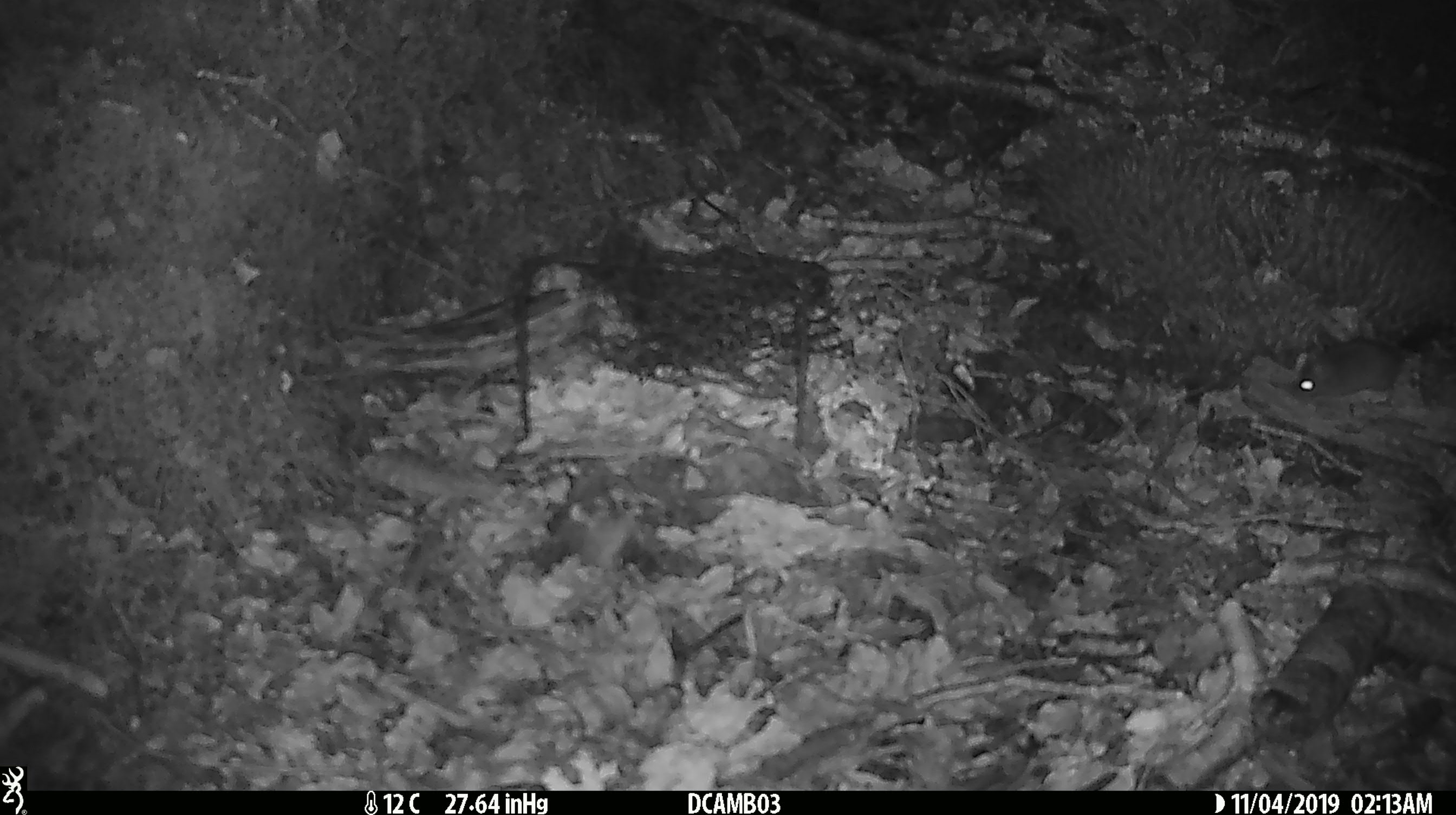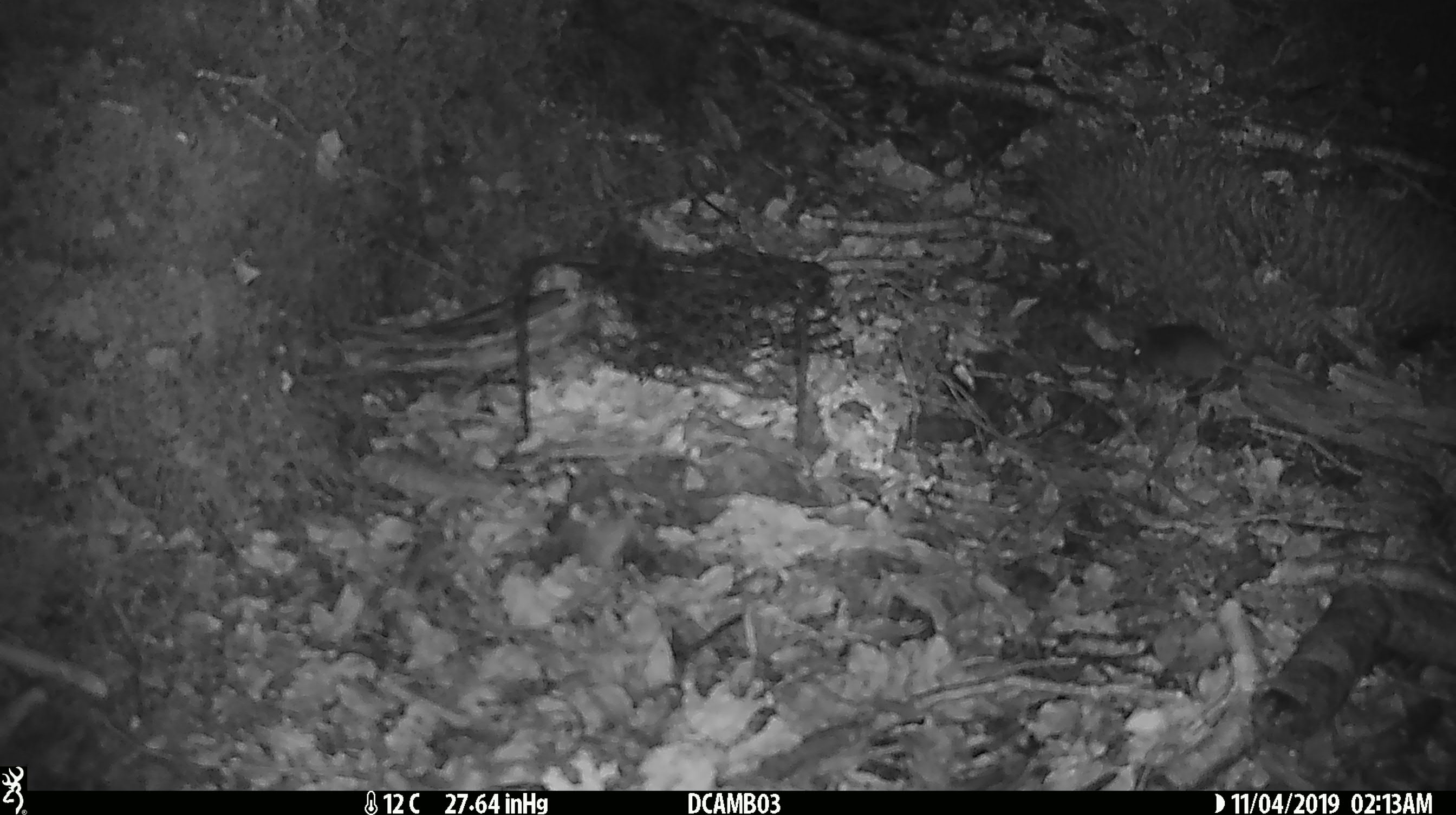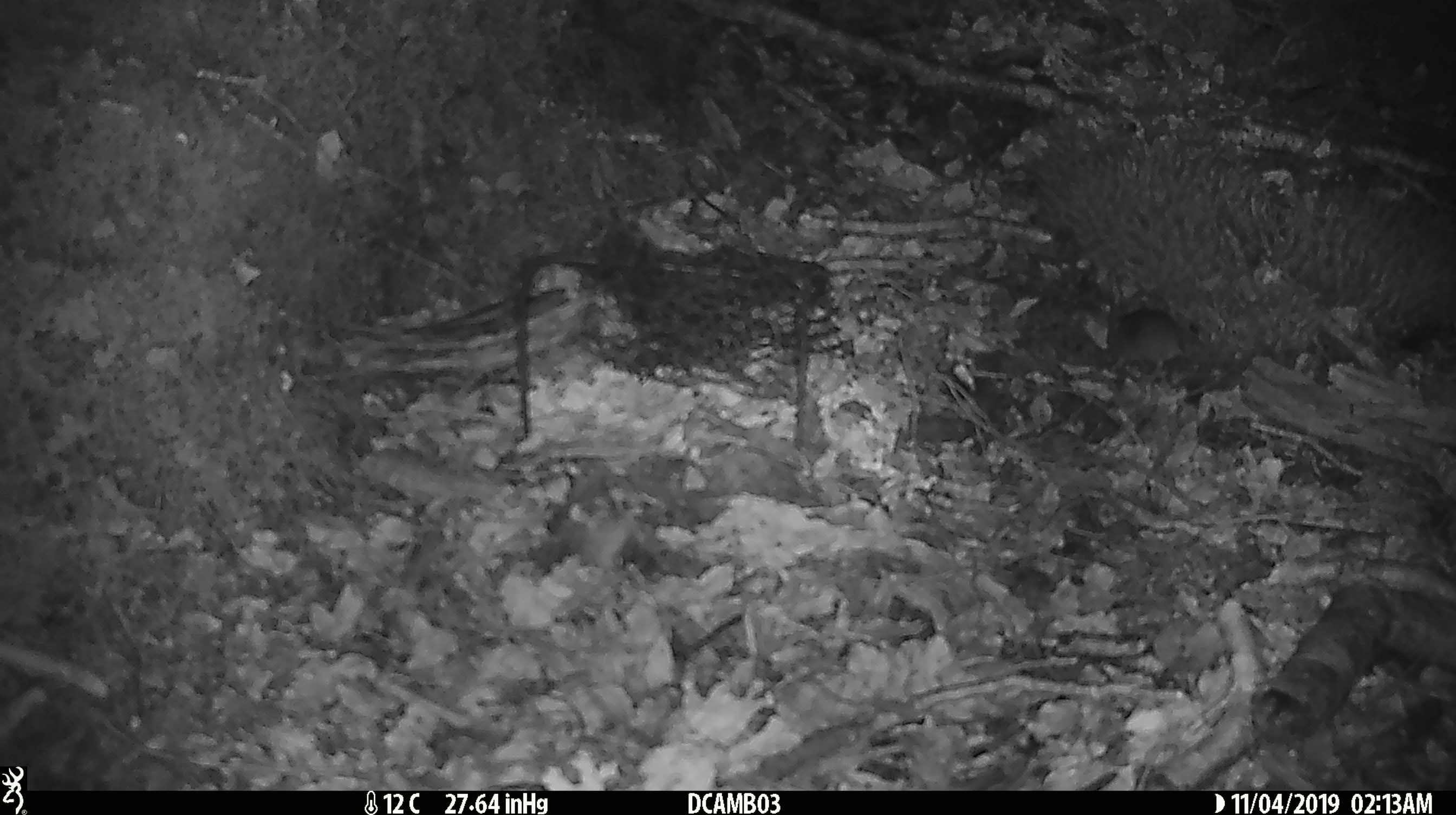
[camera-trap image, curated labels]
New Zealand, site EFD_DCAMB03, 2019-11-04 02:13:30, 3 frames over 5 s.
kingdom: Animalia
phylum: Chordata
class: Mammalia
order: Rodentia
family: Muridae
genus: Mus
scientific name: Mus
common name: mouse